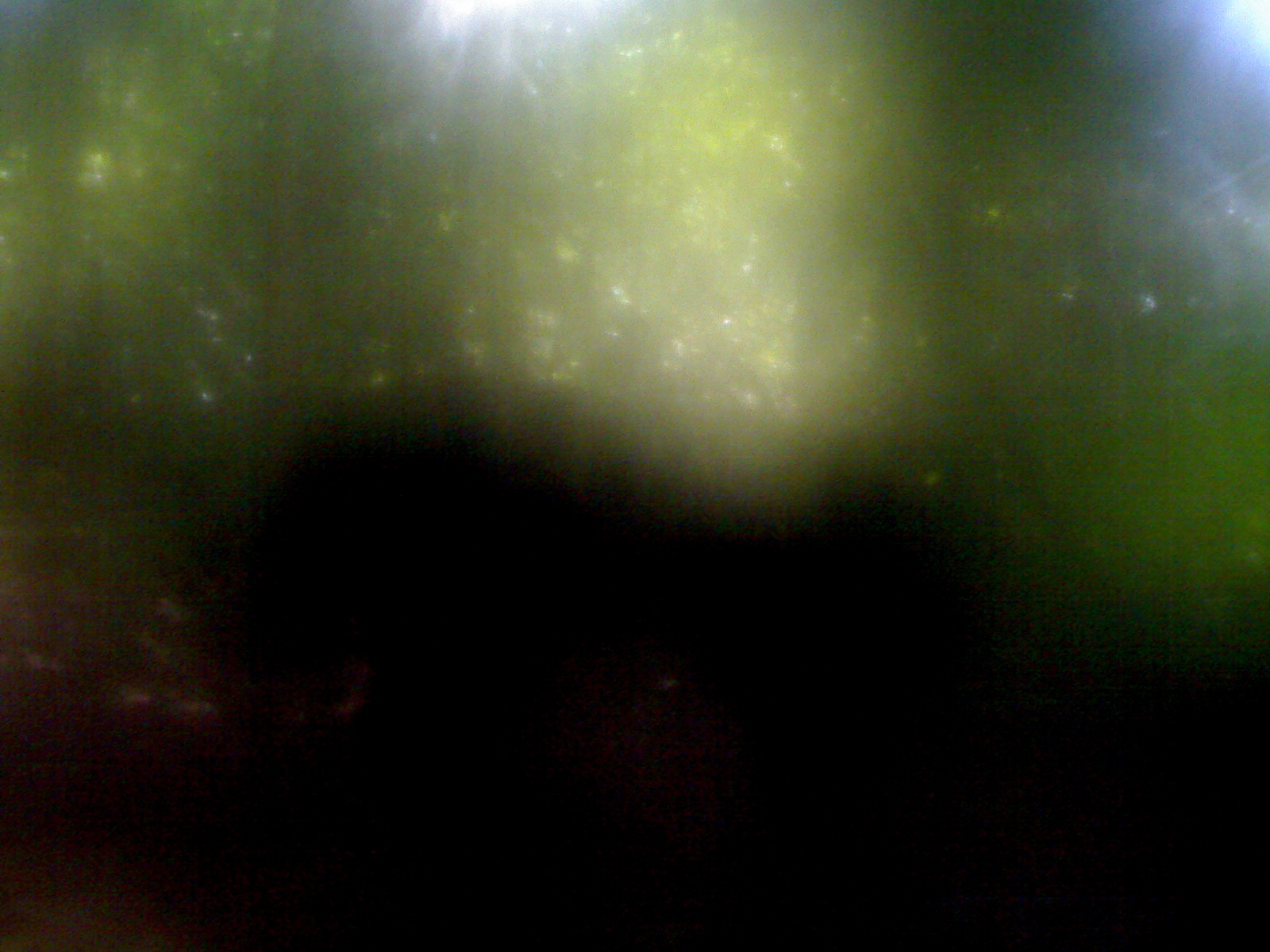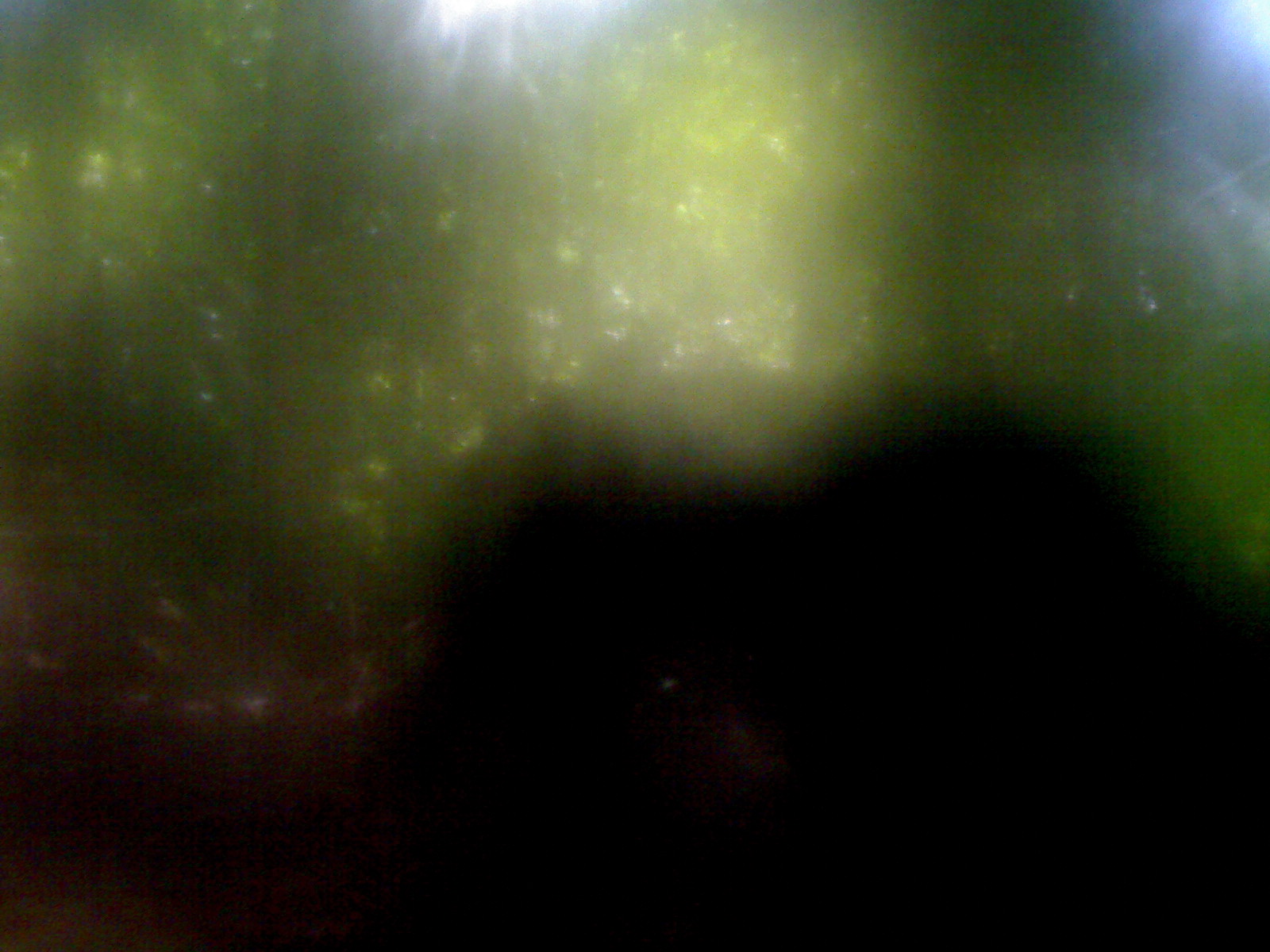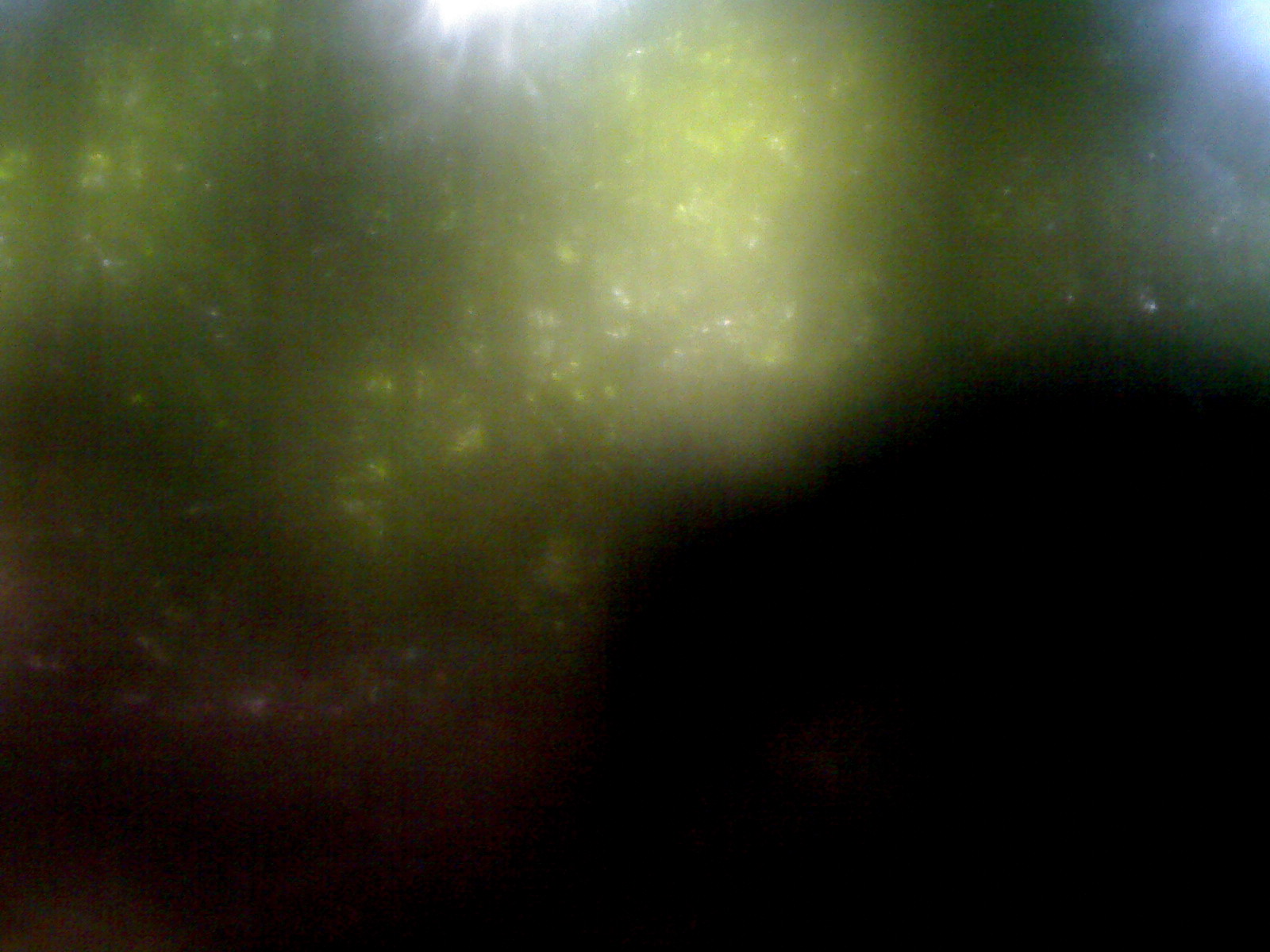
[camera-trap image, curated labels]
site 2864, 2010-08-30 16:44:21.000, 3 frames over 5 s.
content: unidentified animal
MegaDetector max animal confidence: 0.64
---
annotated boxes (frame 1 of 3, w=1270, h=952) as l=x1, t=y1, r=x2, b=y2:
unknown: l=221, t=408, r=972, b=952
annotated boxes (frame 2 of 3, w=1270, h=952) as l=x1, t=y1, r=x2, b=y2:
unknown: l=377, t=422, r=1270, b=952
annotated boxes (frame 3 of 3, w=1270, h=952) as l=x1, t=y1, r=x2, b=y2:
unknown: l=487, t=369, r=1268, b=948